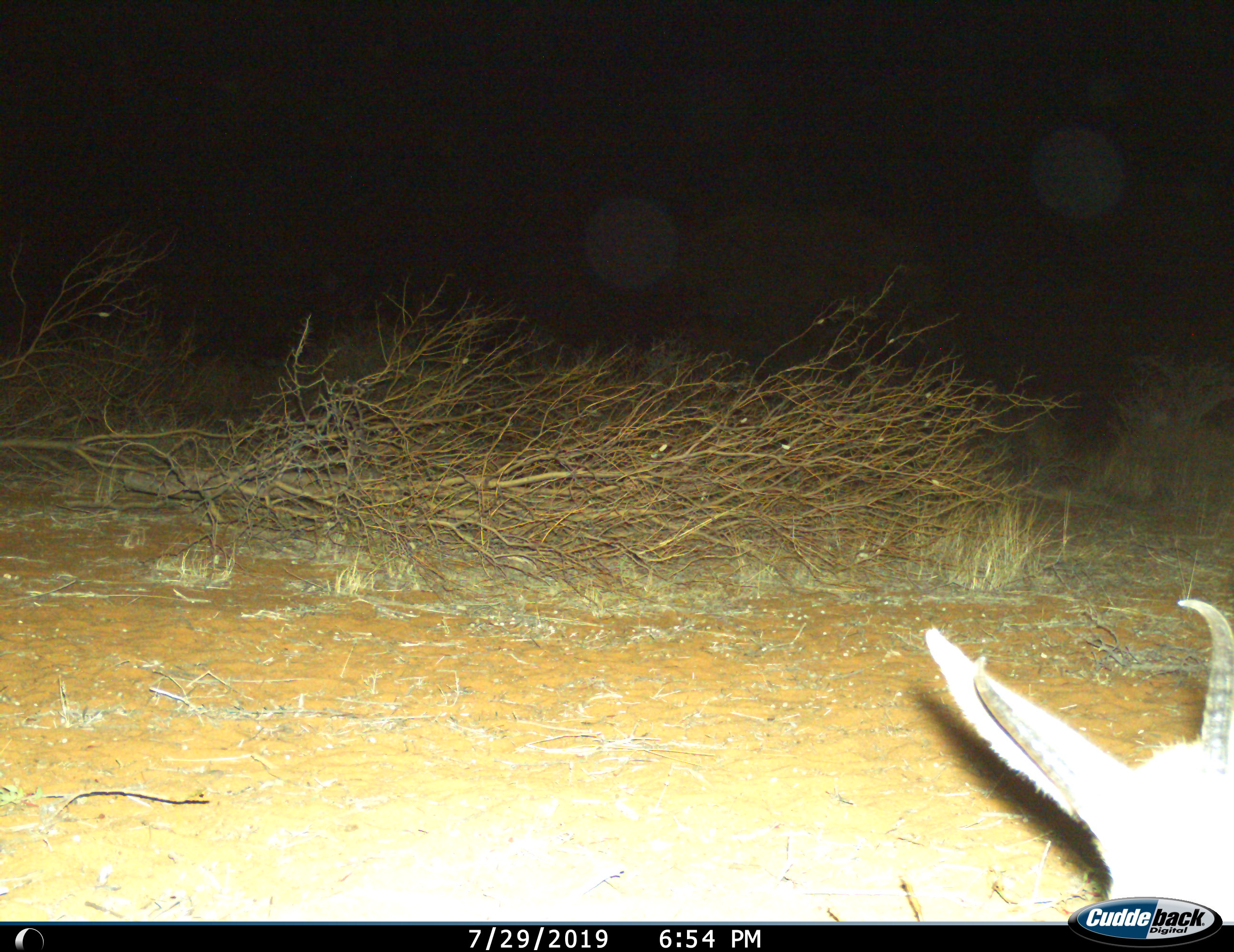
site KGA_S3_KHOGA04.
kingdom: Animalia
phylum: Chordata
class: Mammalia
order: Artiodactyla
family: Bovidae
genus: Antidorcas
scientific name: Antidorcas marsupialis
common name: springbok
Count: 1.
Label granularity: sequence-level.